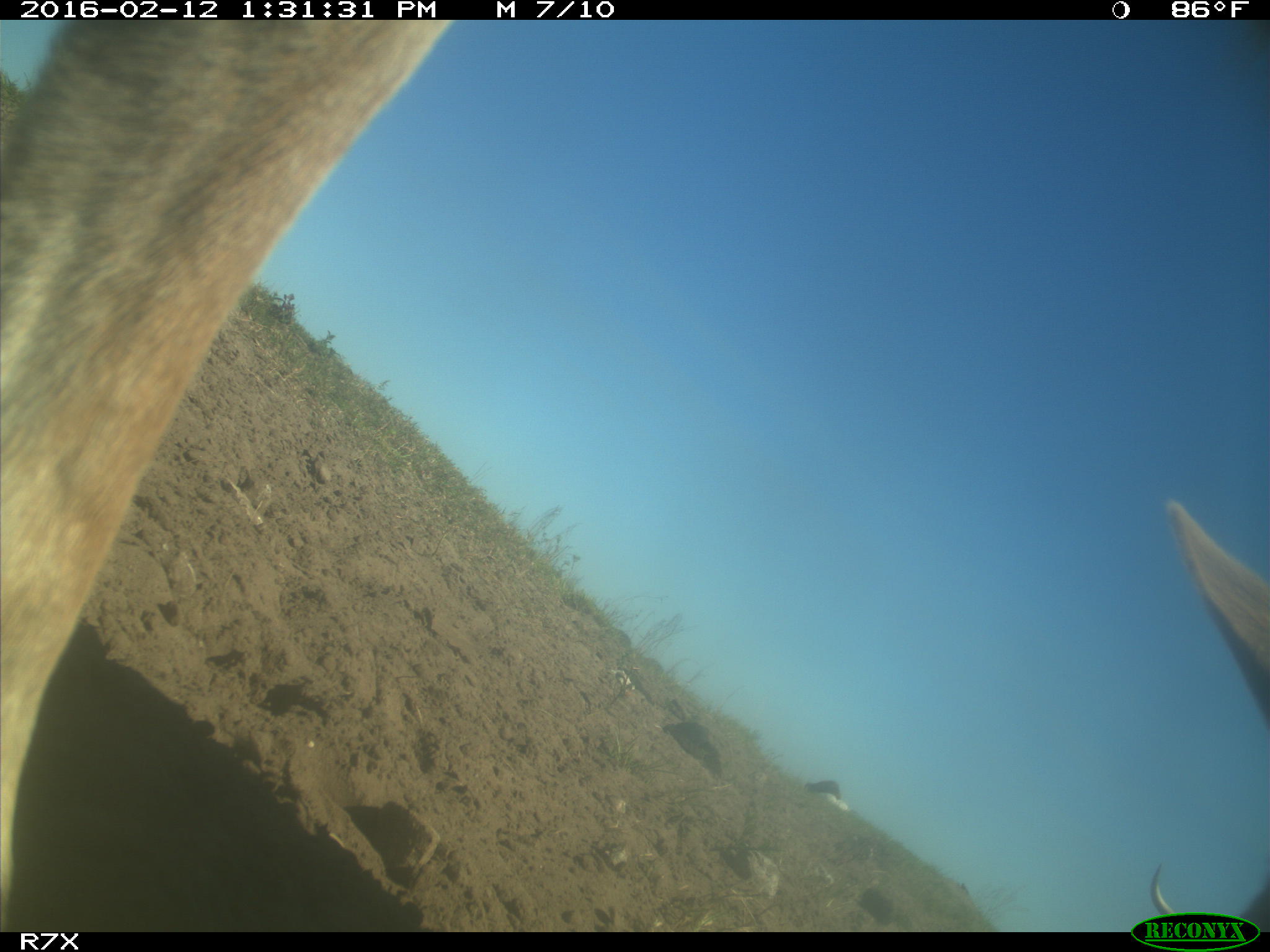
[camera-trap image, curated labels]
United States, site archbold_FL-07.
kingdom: Animalia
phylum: Chordata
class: Mammalia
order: Artiodactyla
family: Bovidae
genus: Bos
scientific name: Bos taurus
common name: domestic cow